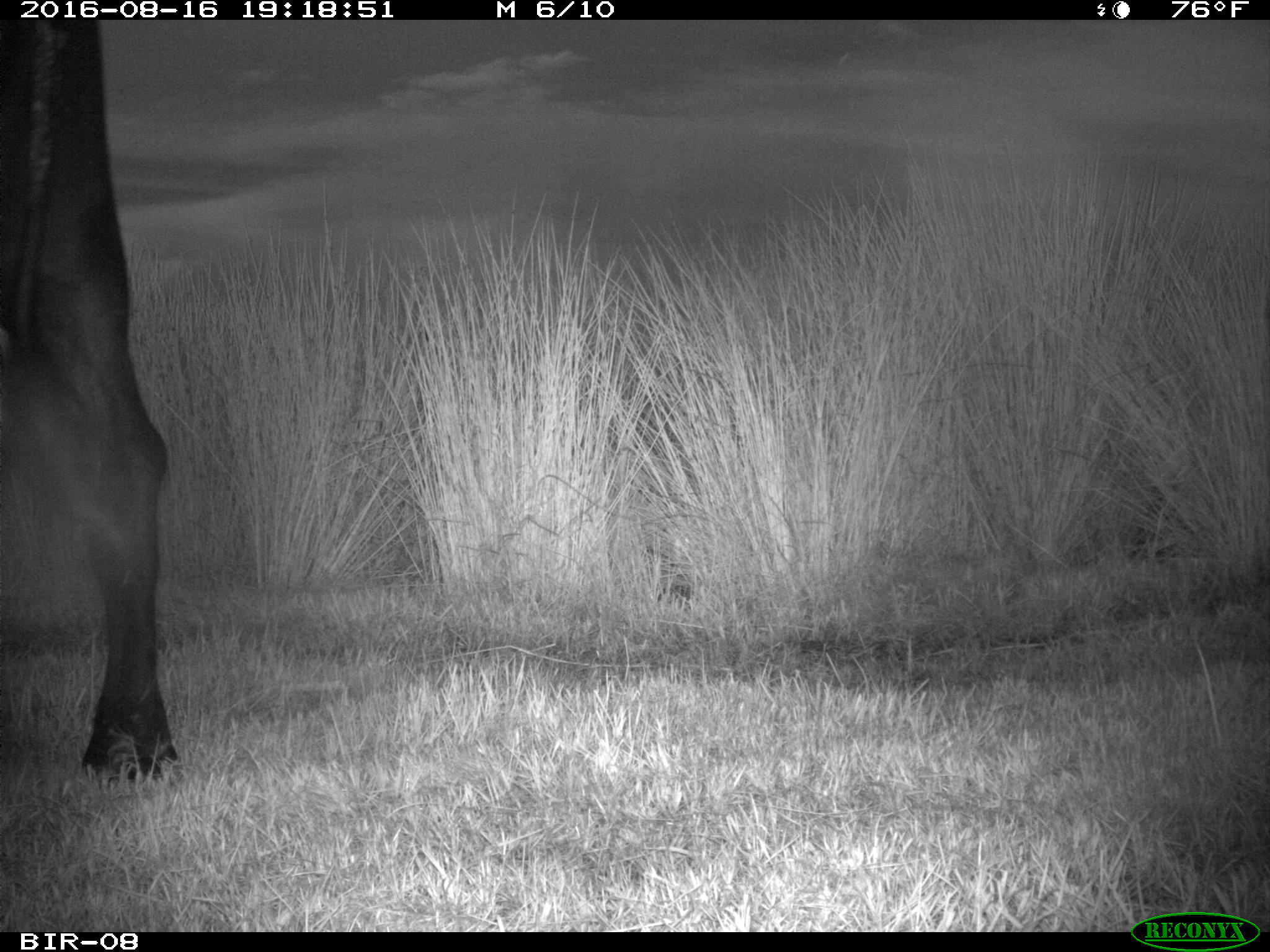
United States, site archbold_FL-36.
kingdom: Animalia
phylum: Chordata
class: Mammalia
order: Artiodactyla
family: Bovidae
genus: Bos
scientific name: Bos taurus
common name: domestic cow